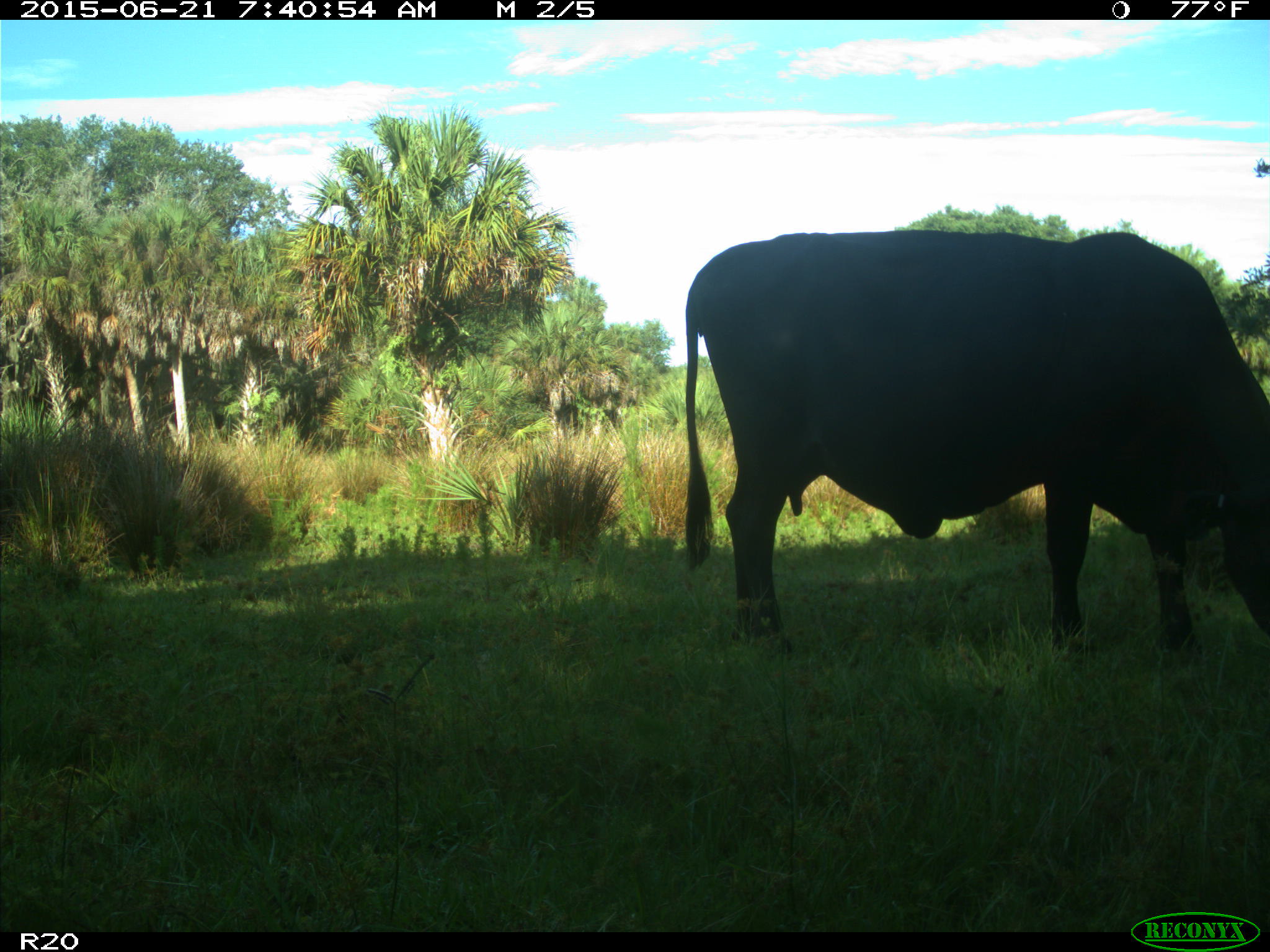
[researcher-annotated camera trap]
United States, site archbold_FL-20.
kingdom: Animalia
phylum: Chordata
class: Mammalia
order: Artiodactyla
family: Bovidae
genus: Bos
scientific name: Bos taurus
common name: domestic cow